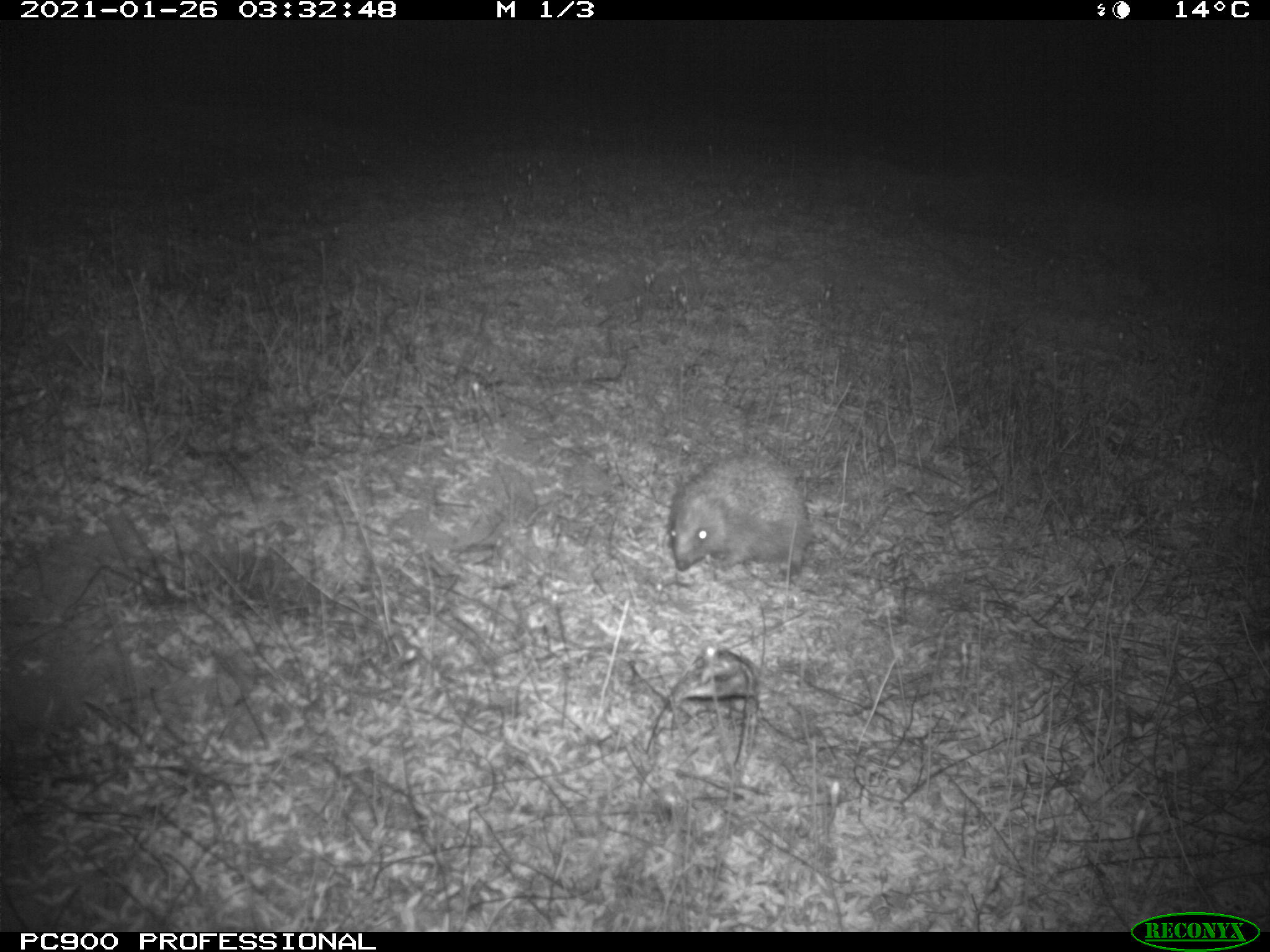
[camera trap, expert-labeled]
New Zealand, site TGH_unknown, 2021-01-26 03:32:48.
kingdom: Animalia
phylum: Chordata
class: Mammalia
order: Eulipotyphla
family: Erinaceidae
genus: Erinaceus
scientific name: Erinaceus europaeus europaeus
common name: european hedgehog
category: hedgehog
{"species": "hedgehog (european hedgehog) (Erinaceus europaeus europaeus)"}